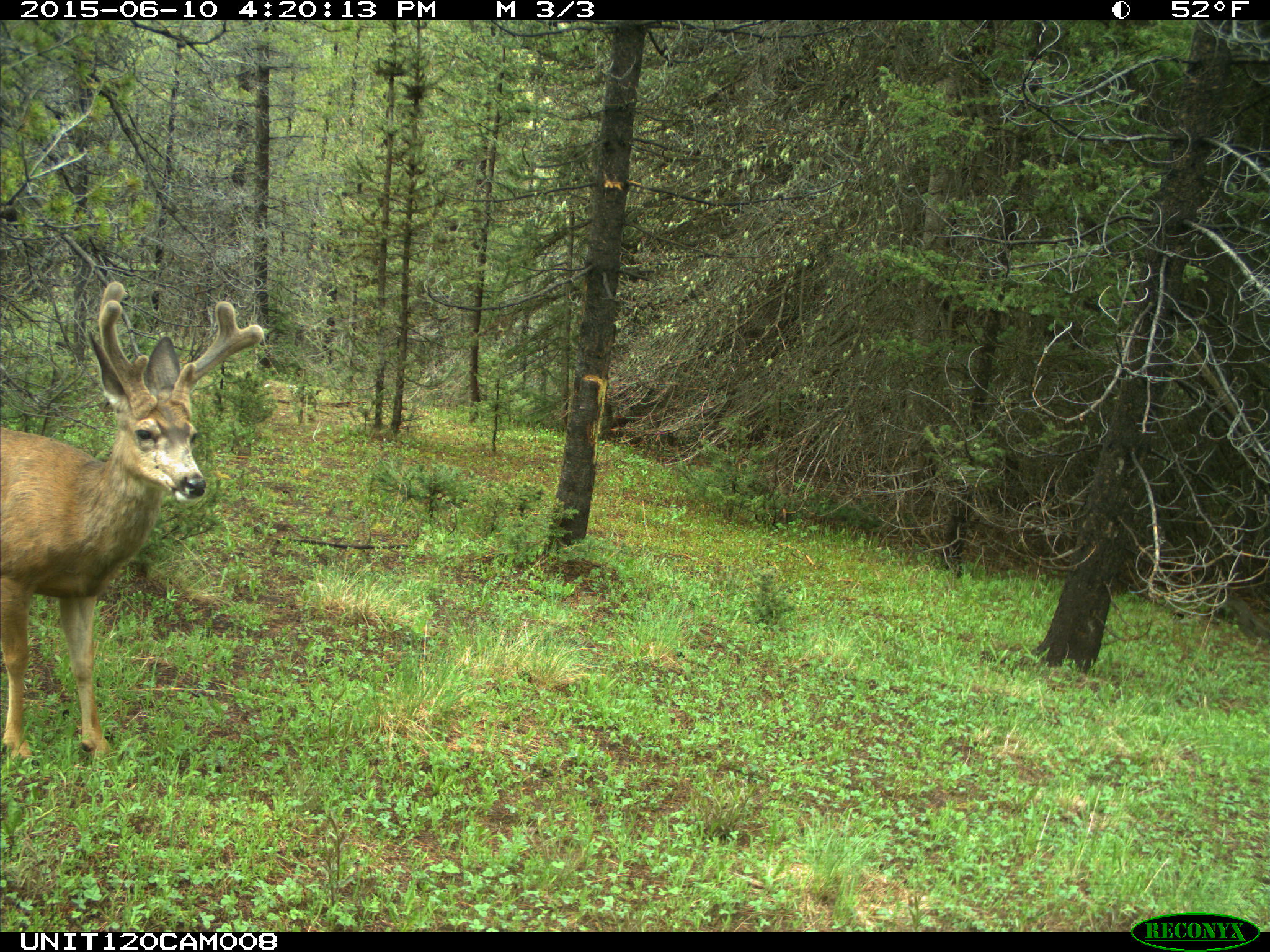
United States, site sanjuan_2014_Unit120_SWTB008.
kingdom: Animalia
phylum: Chordata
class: Mammalia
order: Artiodactyla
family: Cervidae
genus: Odocoileus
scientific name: Odocoileus hemionus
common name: mule deer